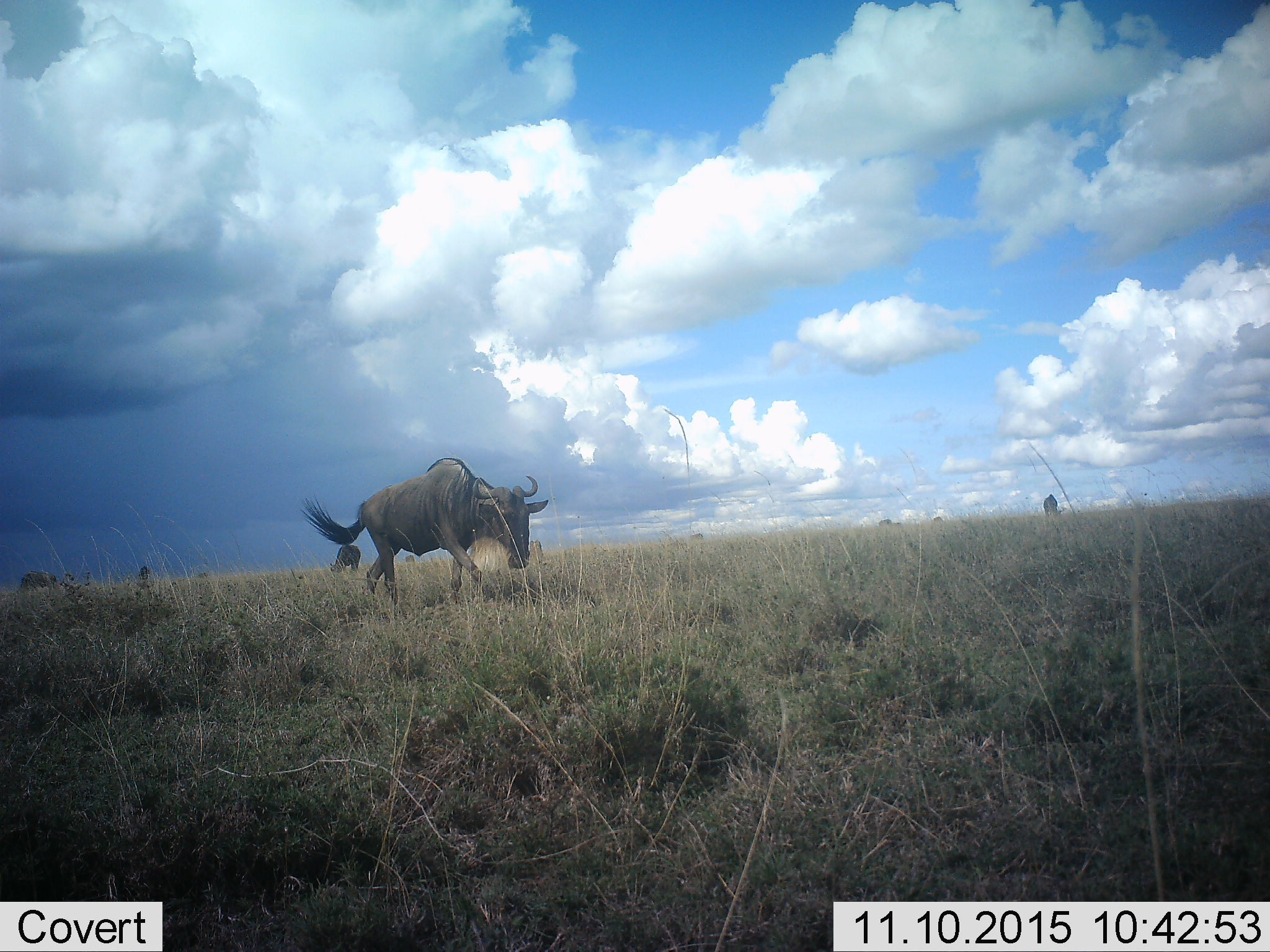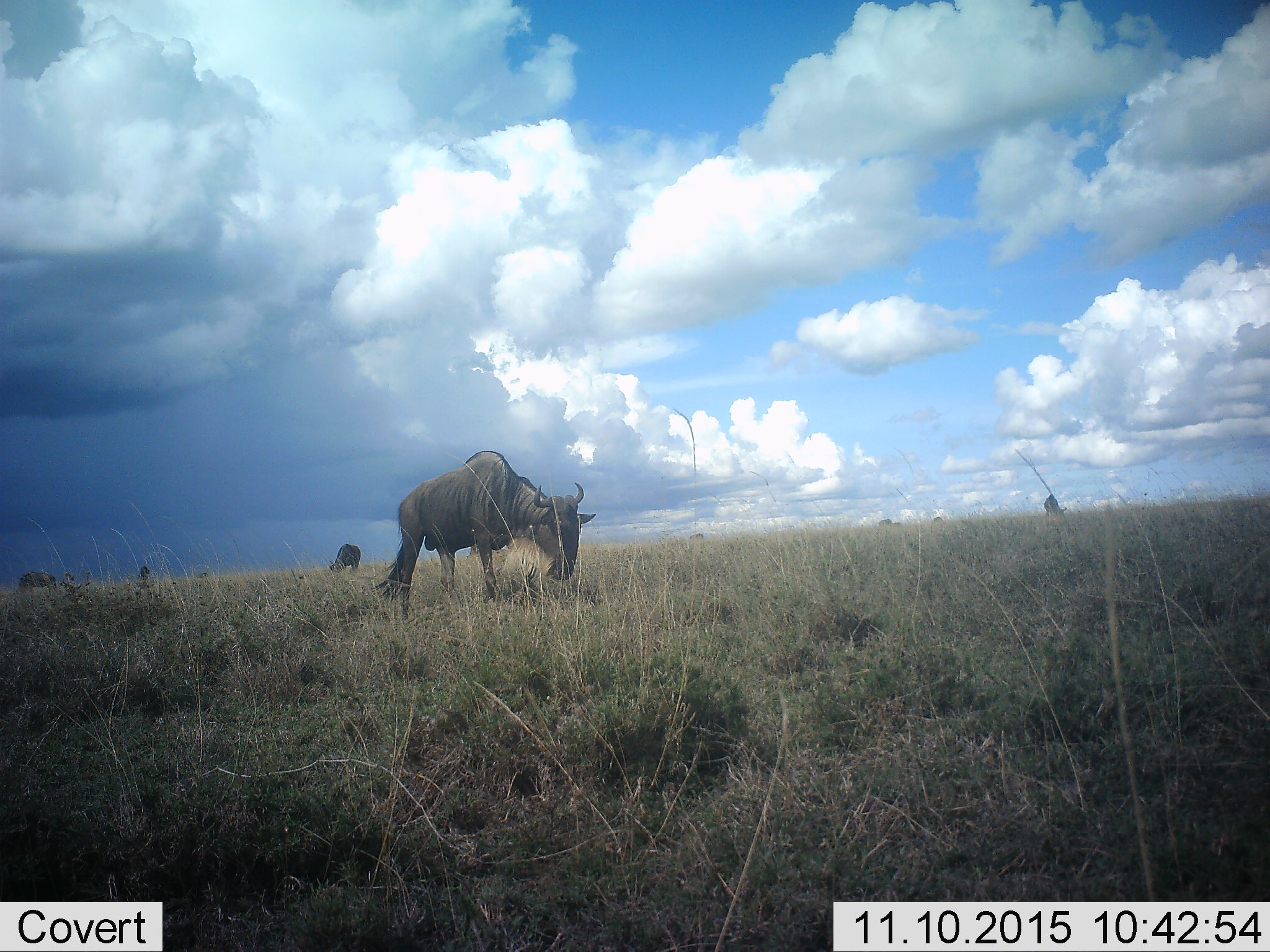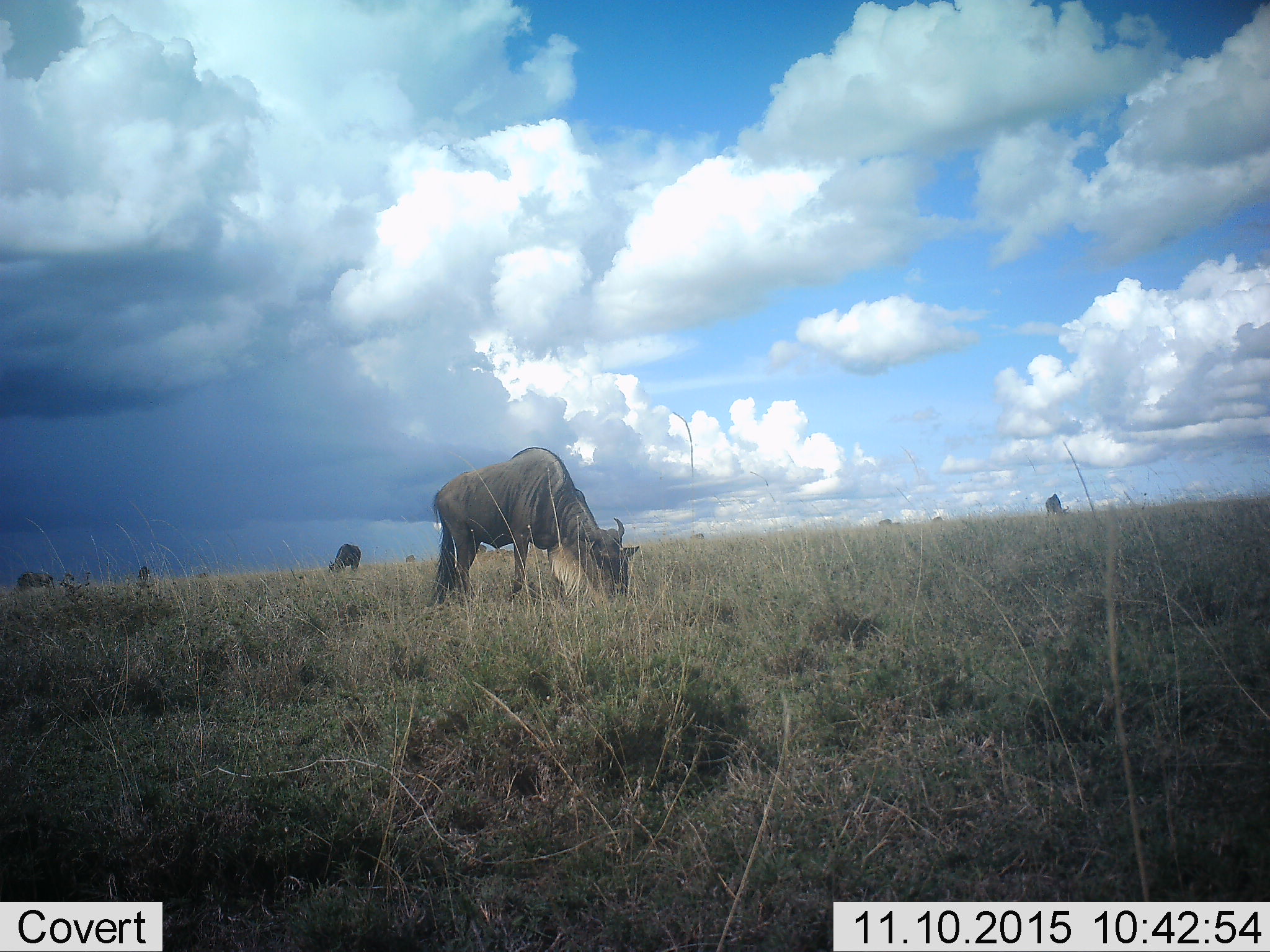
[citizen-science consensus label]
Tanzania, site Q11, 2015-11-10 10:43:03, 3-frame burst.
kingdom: Animalia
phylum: Chordata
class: Mammalia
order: Artiodactyla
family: Bovidae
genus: Connochaetes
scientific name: Connochaetes taurinus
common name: blue wildebeest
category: wildebeest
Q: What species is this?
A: Wildebeest (blue wildebeest) (Connochaetes taurinus).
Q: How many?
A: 6.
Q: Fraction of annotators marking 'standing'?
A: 50%.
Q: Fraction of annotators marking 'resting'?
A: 0%.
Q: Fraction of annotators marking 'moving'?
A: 88%.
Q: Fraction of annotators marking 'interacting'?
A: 0%.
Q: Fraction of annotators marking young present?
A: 0%.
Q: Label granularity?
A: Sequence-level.